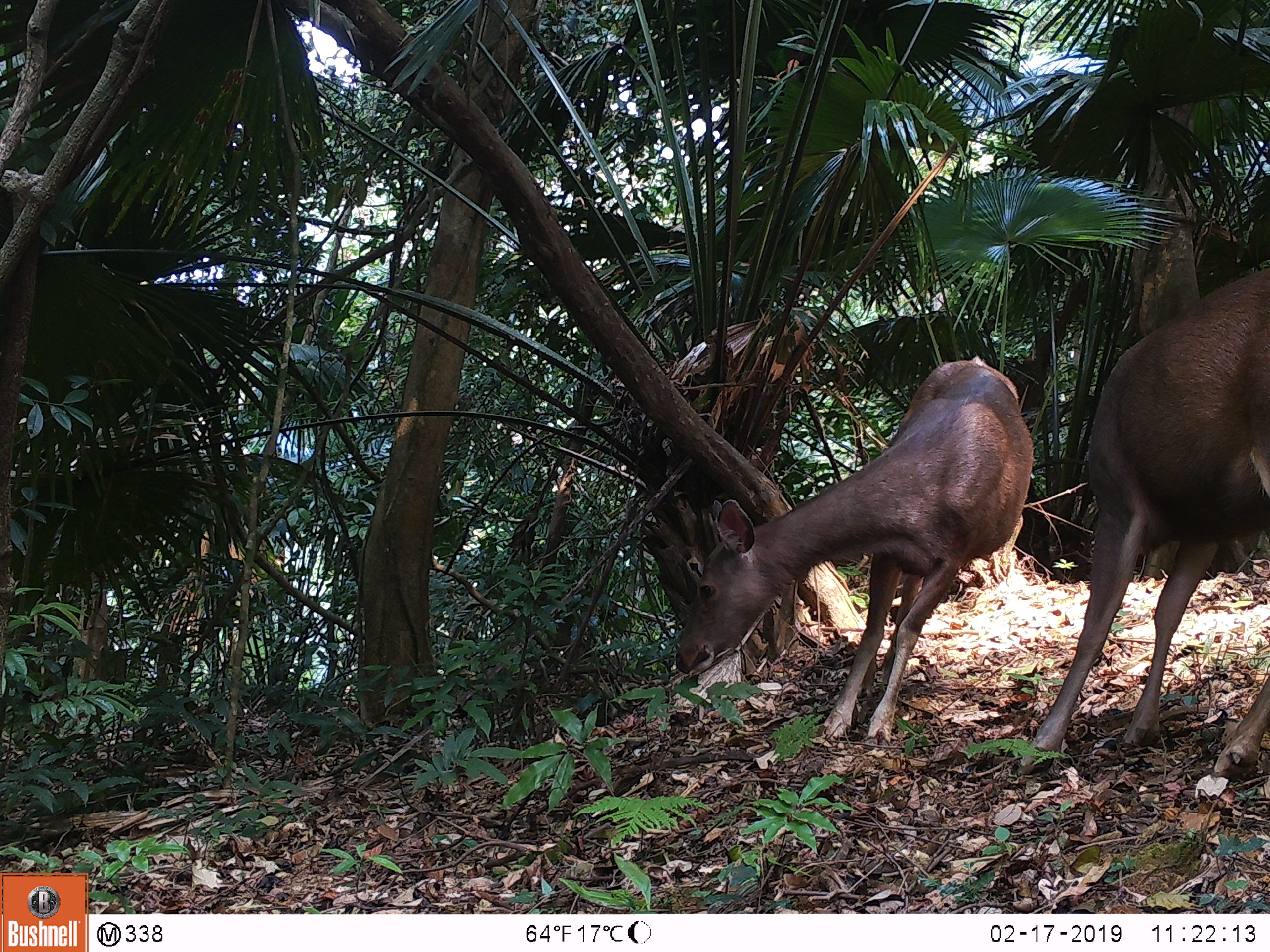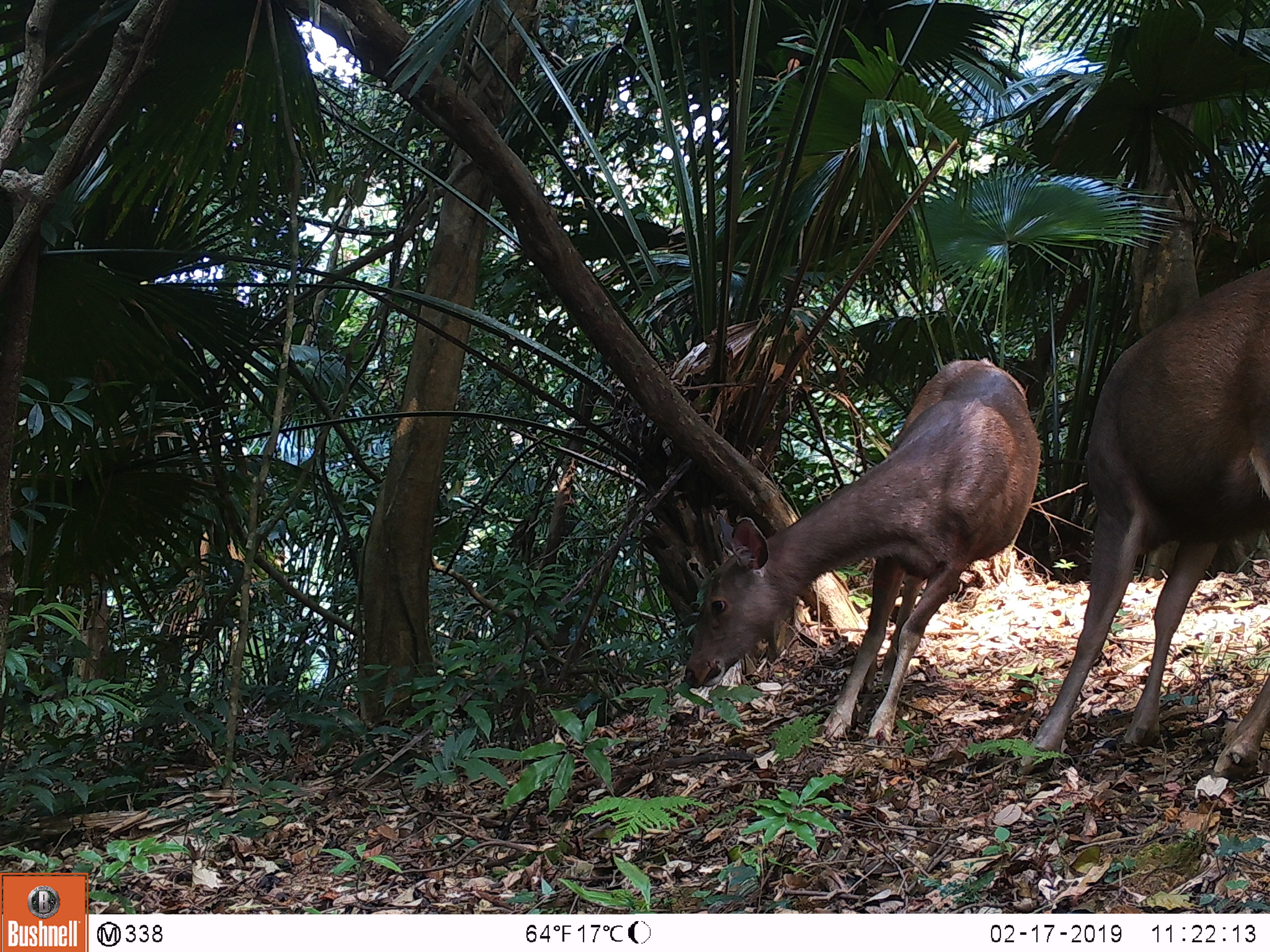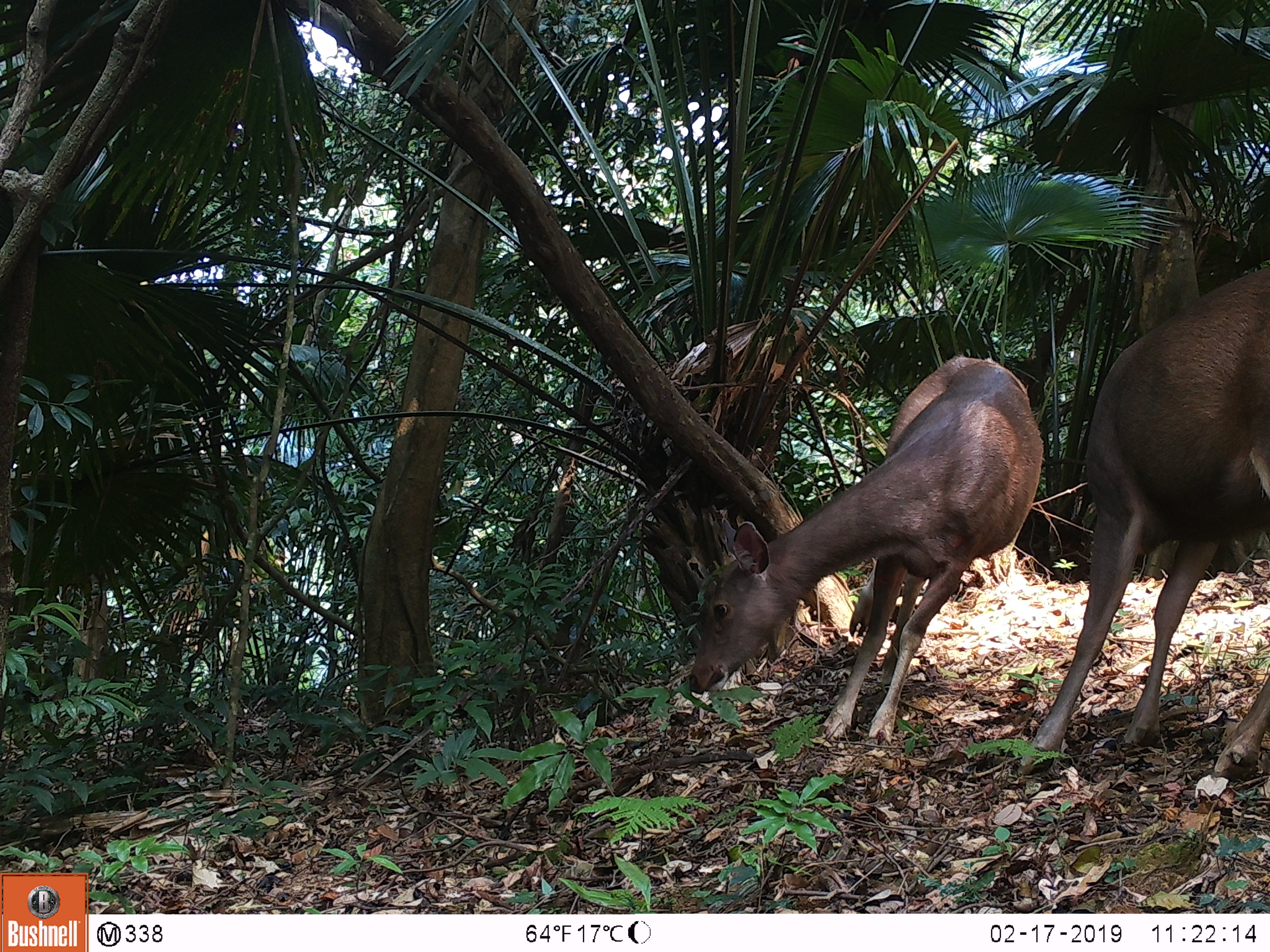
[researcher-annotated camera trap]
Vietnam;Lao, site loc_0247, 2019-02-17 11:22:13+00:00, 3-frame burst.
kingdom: Animalia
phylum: Chordata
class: Mammalia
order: Artiodactyla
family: Cervidae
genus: Rusa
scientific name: Rusa unicolor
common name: sambar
Sambar (Rusa unicolor). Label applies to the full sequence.